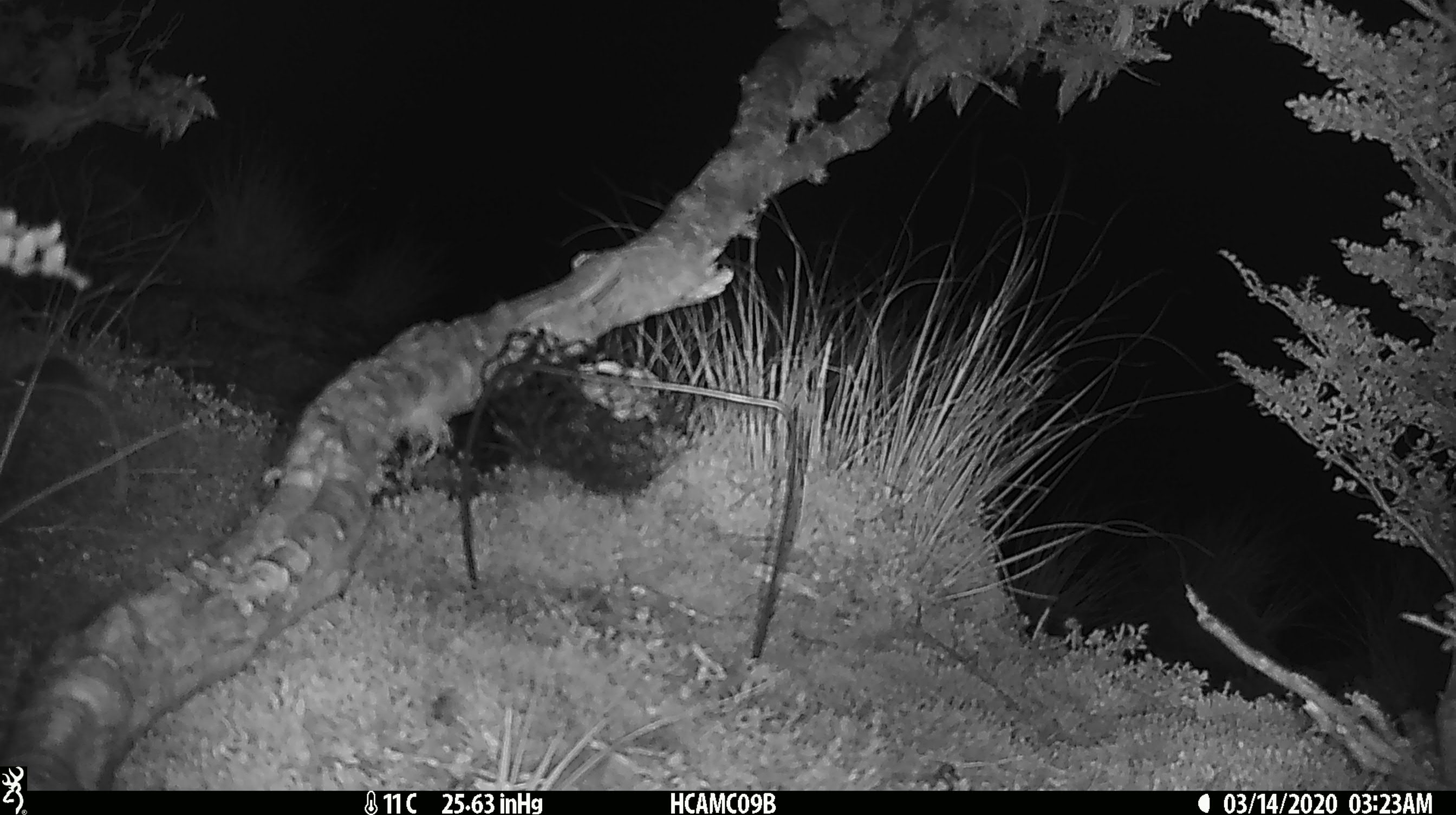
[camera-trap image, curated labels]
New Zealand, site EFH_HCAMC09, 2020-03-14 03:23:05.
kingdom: Animalia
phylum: Chordata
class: Mammalia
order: Rodentia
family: Muridae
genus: Mus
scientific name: Mus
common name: mouse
Mouse (Mus).